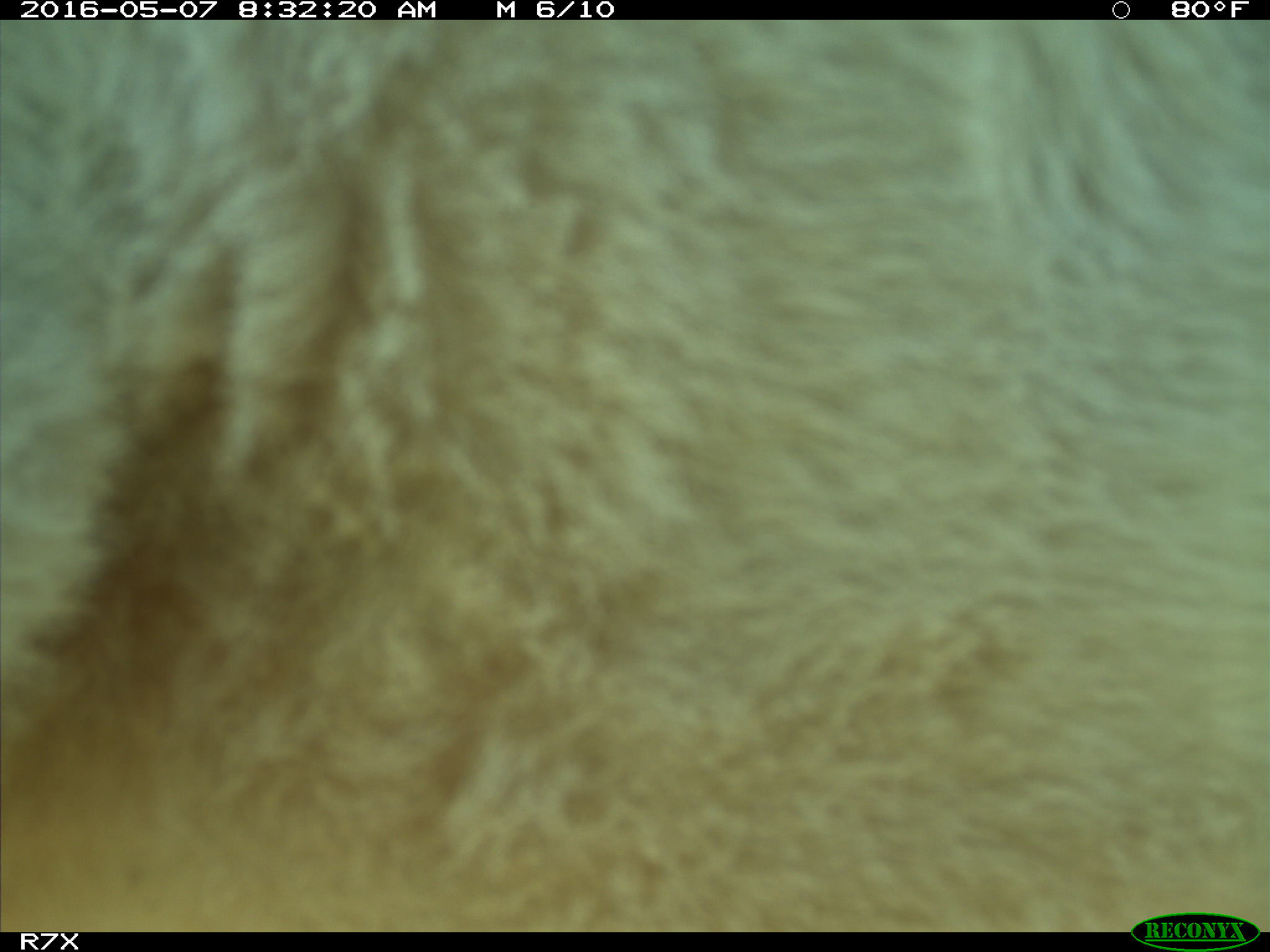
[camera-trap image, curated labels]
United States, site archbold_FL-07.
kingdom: Animalia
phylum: Chordata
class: Mammalia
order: Artiodactyla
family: Bovidae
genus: Bos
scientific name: Bos taurus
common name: domestic cow